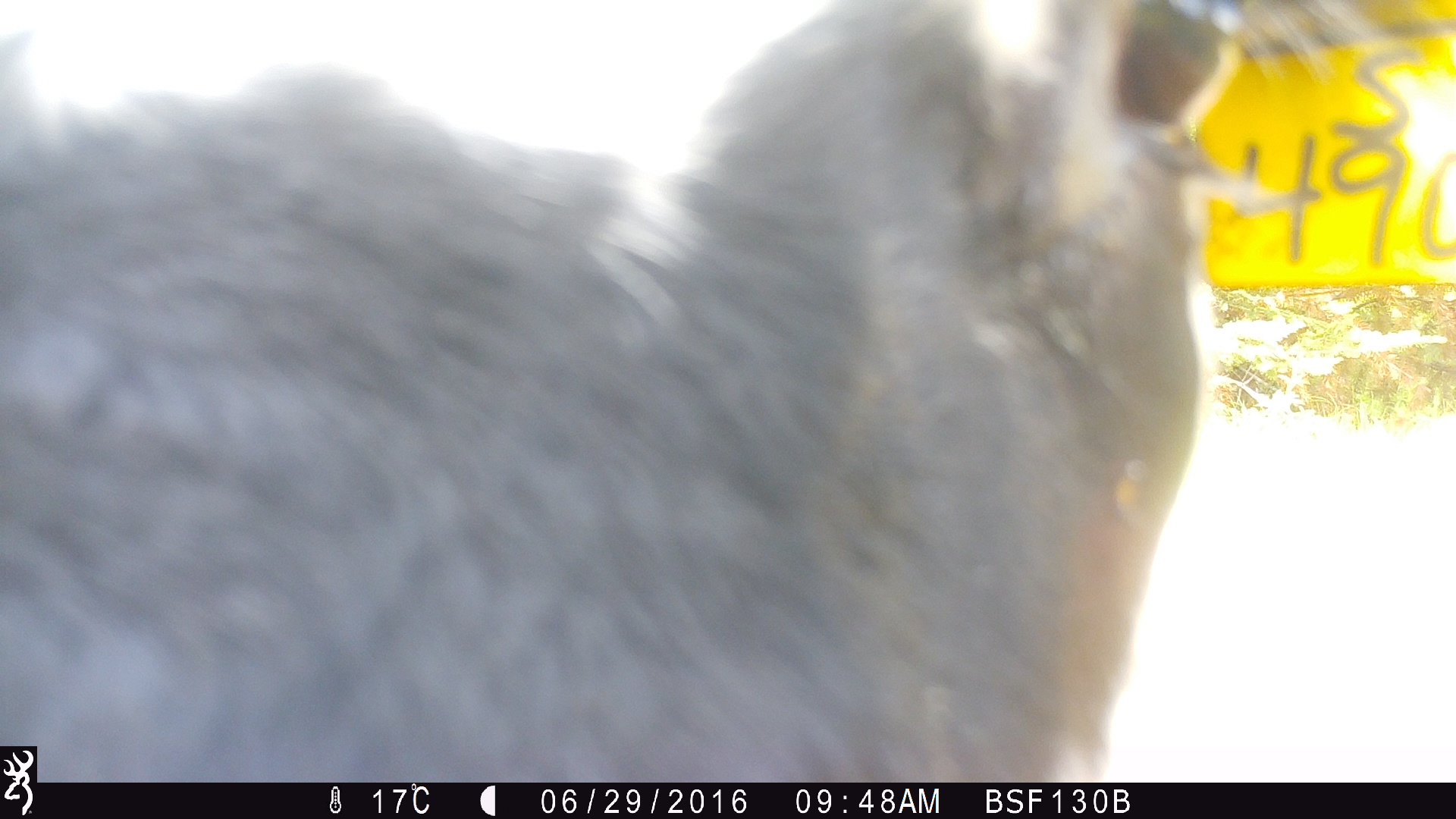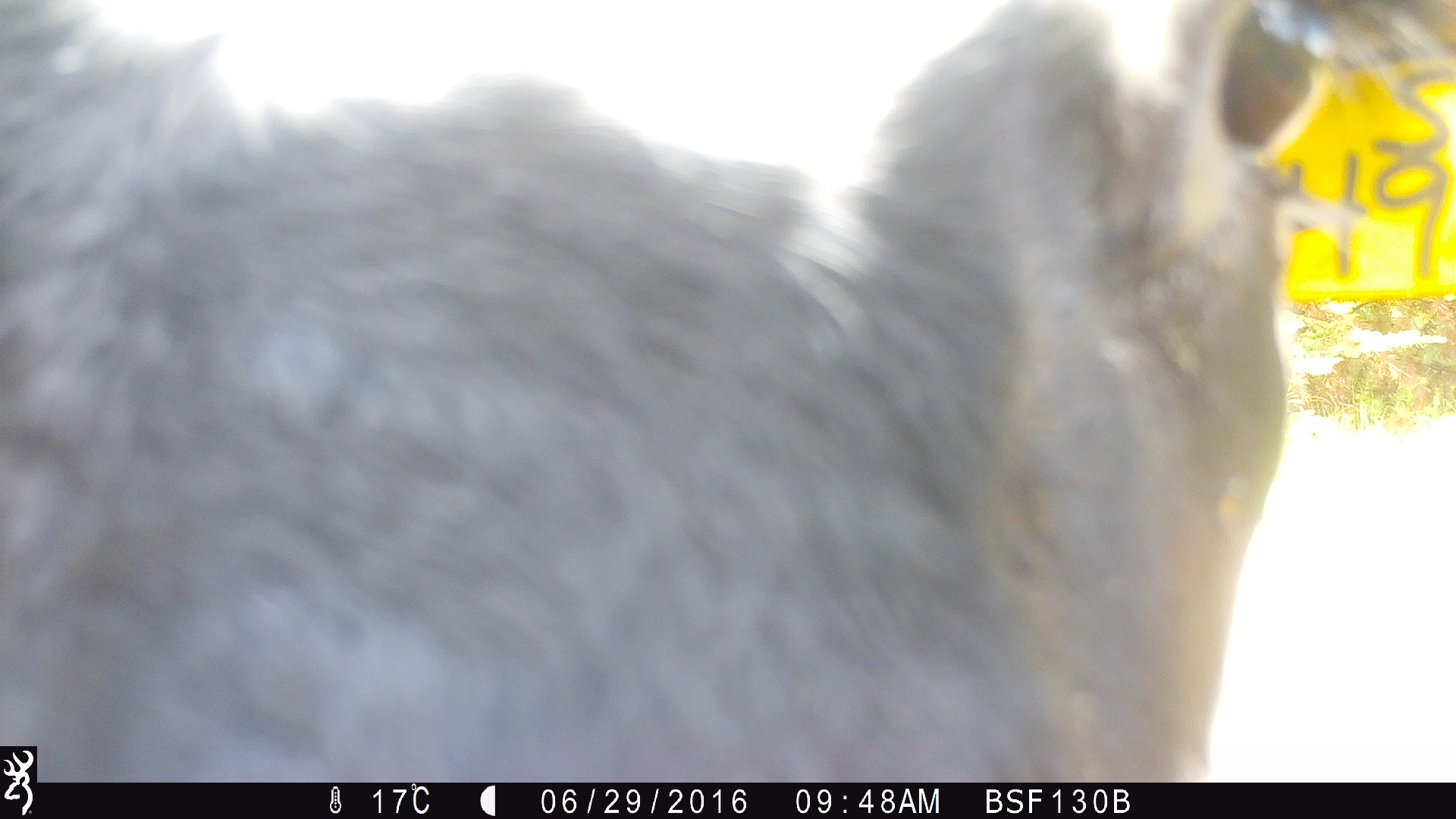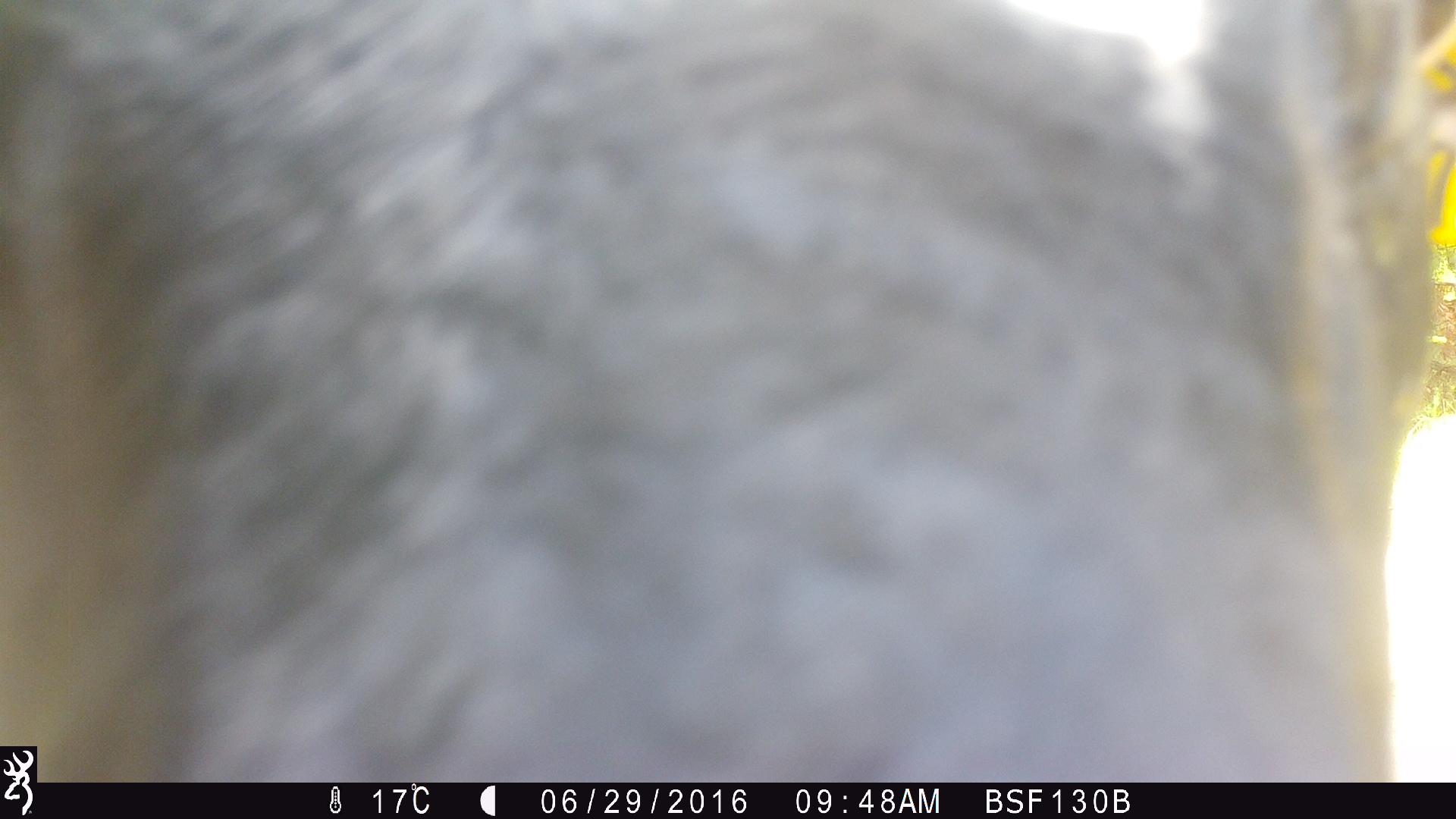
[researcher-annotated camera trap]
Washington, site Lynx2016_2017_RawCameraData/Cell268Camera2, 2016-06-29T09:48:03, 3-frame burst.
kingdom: Animalia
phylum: Chordata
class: Mammalia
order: Artiodactyla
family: Bovidae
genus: Bos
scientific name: Bos taurus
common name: domestic cattle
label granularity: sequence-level